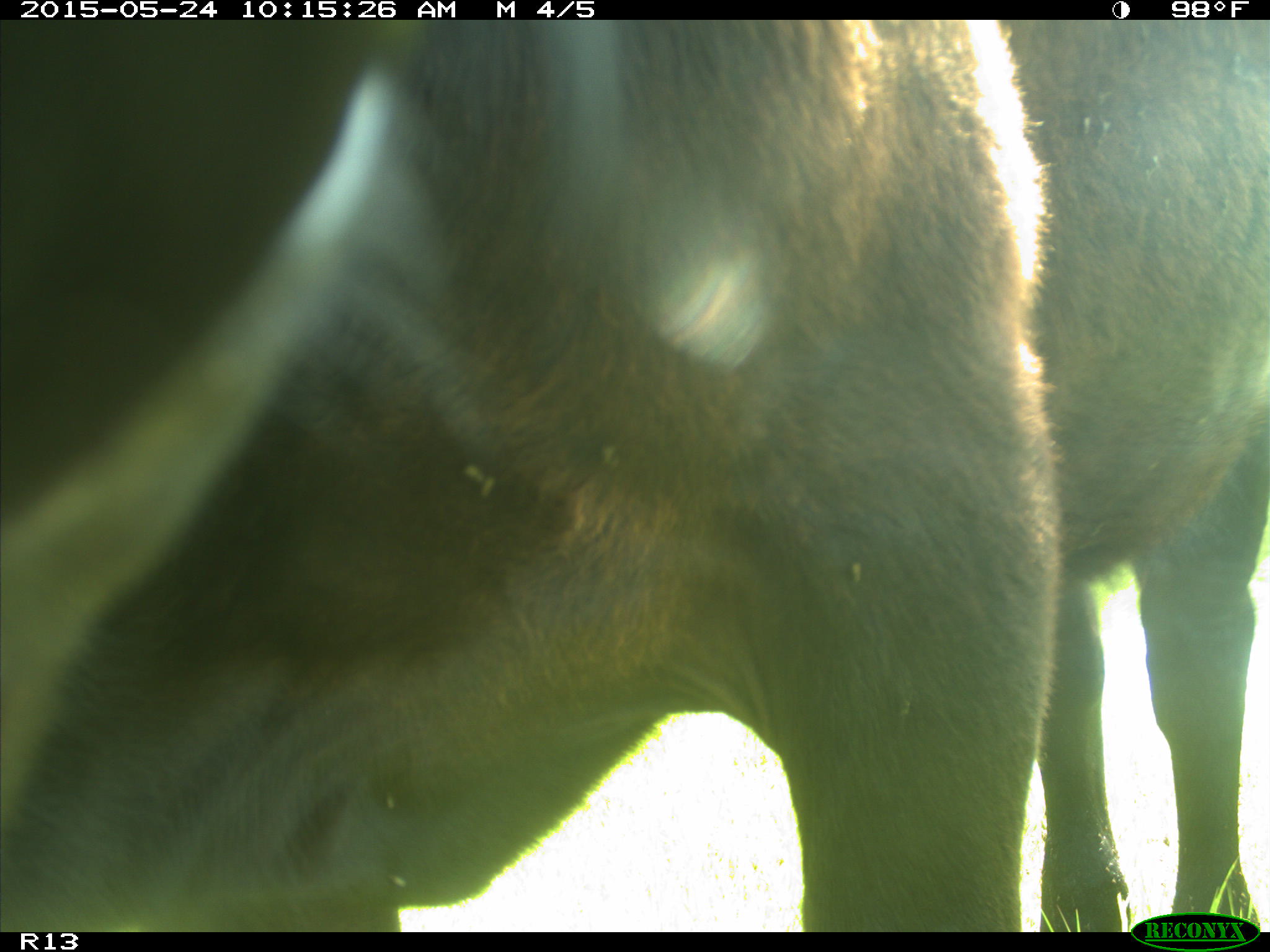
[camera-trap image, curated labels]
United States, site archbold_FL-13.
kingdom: Animalia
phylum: Chordata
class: Mammalia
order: Artiodactyla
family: Bovidae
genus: Bos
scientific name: Bos taurus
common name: domestic cow